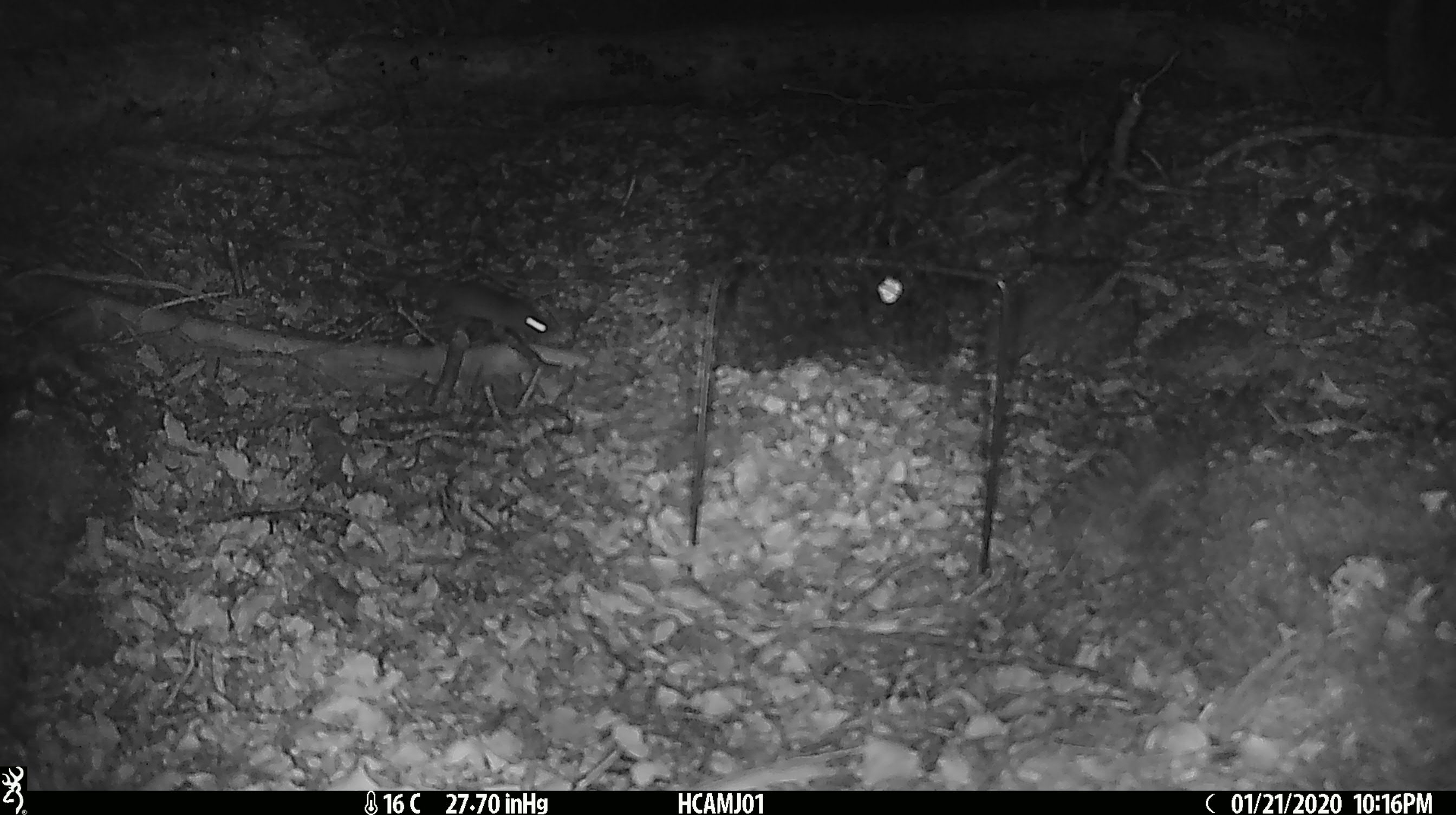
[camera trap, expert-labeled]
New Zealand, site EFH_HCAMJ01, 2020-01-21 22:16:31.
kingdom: Animalia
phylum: Chordata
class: Mammalia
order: Rodentia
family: Muridae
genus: Mus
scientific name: Mus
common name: mouse